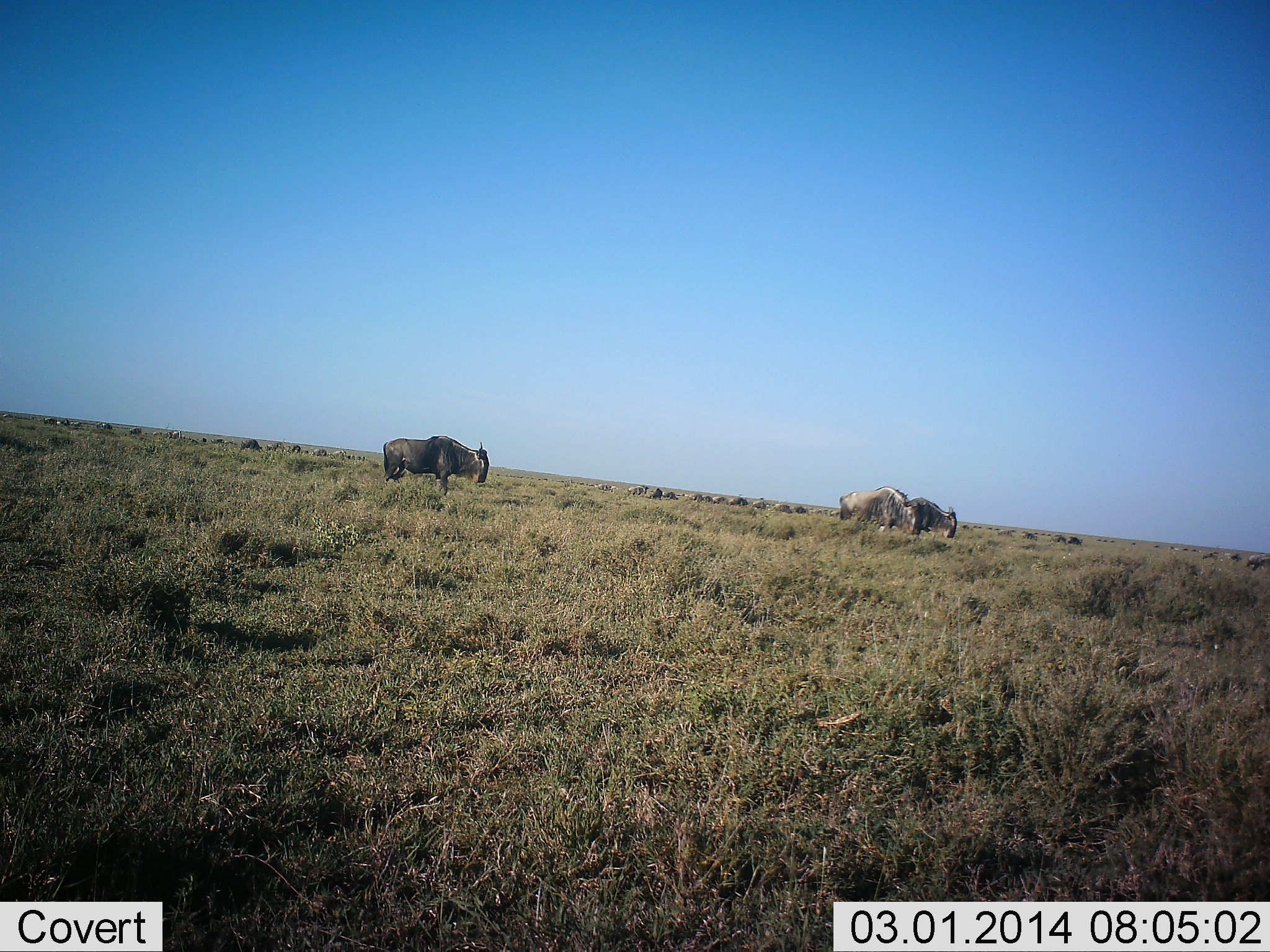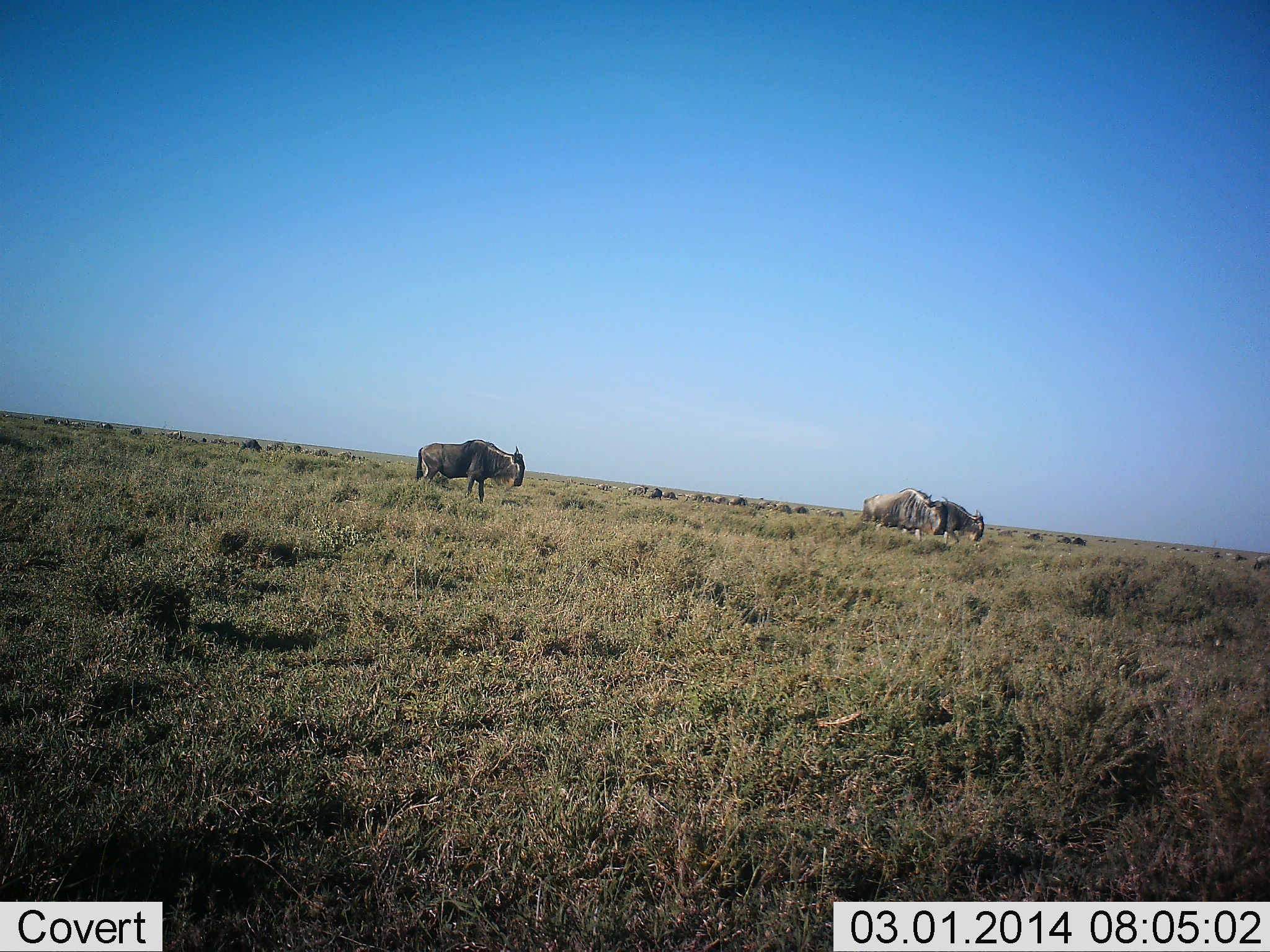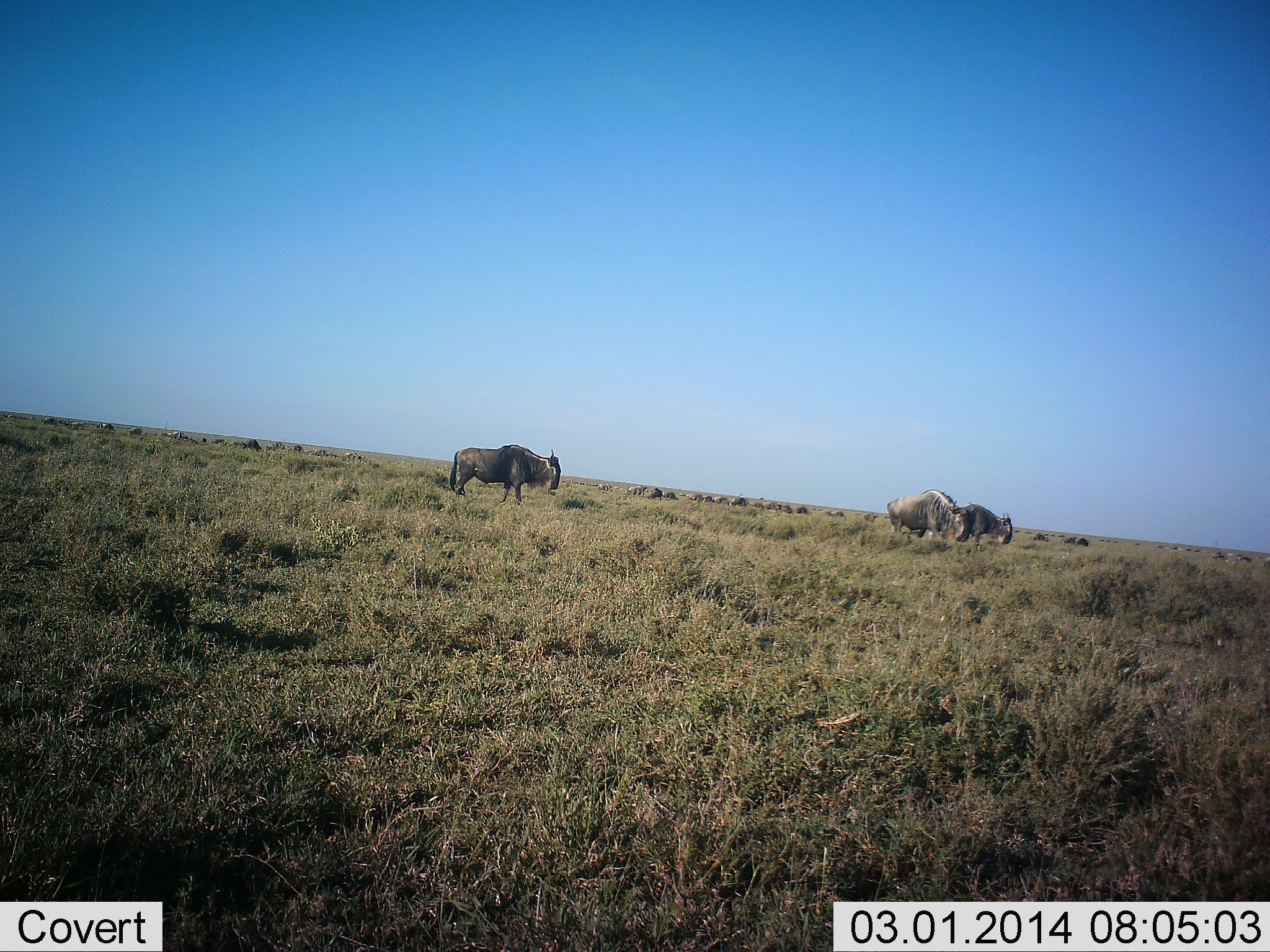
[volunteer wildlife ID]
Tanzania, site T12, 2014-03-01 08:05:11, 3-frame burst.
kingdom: Animalia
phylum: Chordata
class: Mammalia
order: Artiodactyla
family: Bovidae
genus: Connochaetes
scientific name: Connochaetes taurinus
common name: blue wildebeest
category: wildebeest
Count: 11-50.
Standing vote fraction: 10%.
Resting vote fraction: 0%.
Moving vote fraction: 100%.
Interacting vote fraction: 0%.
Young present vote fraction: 0%.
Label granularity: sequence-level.